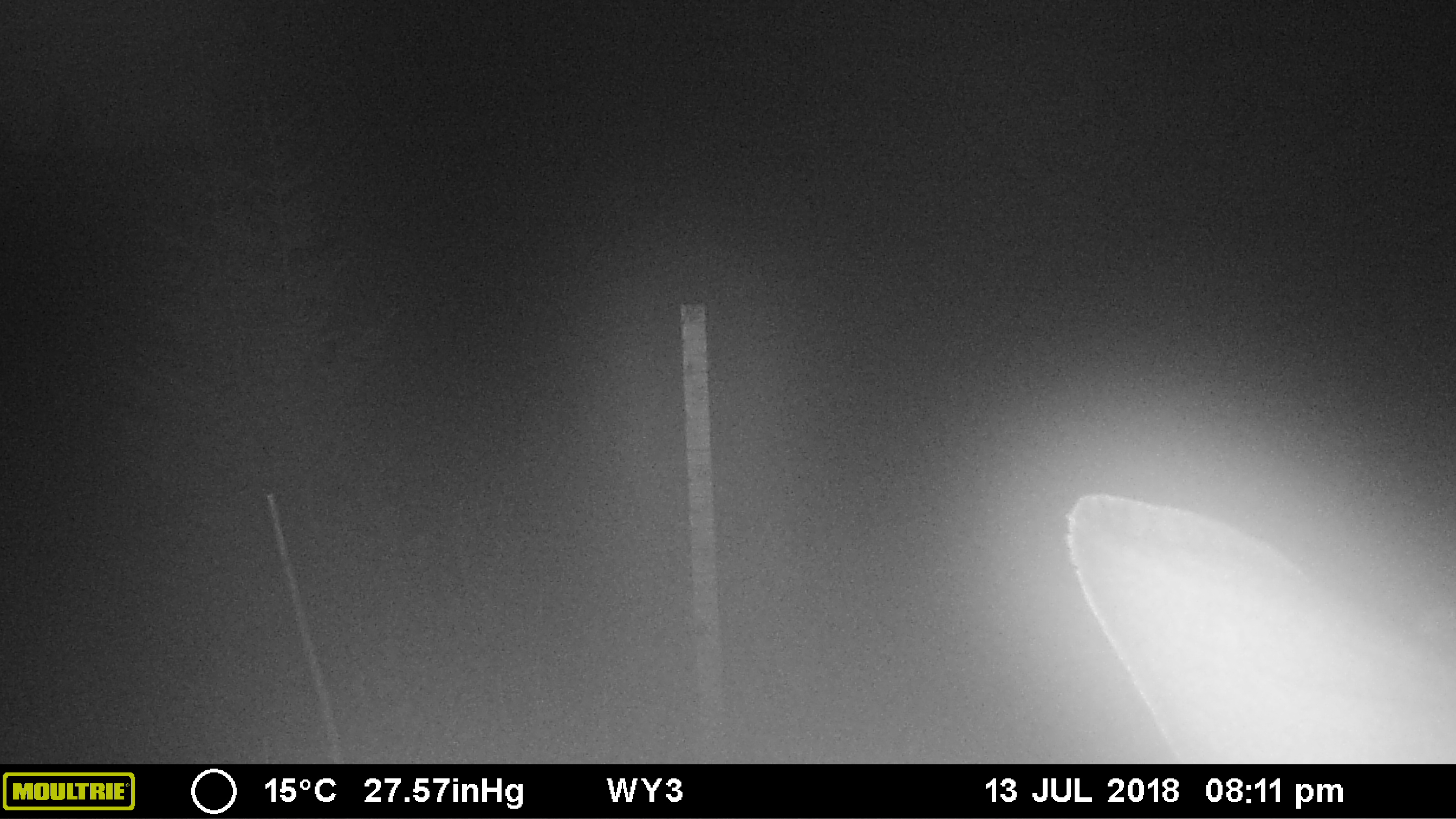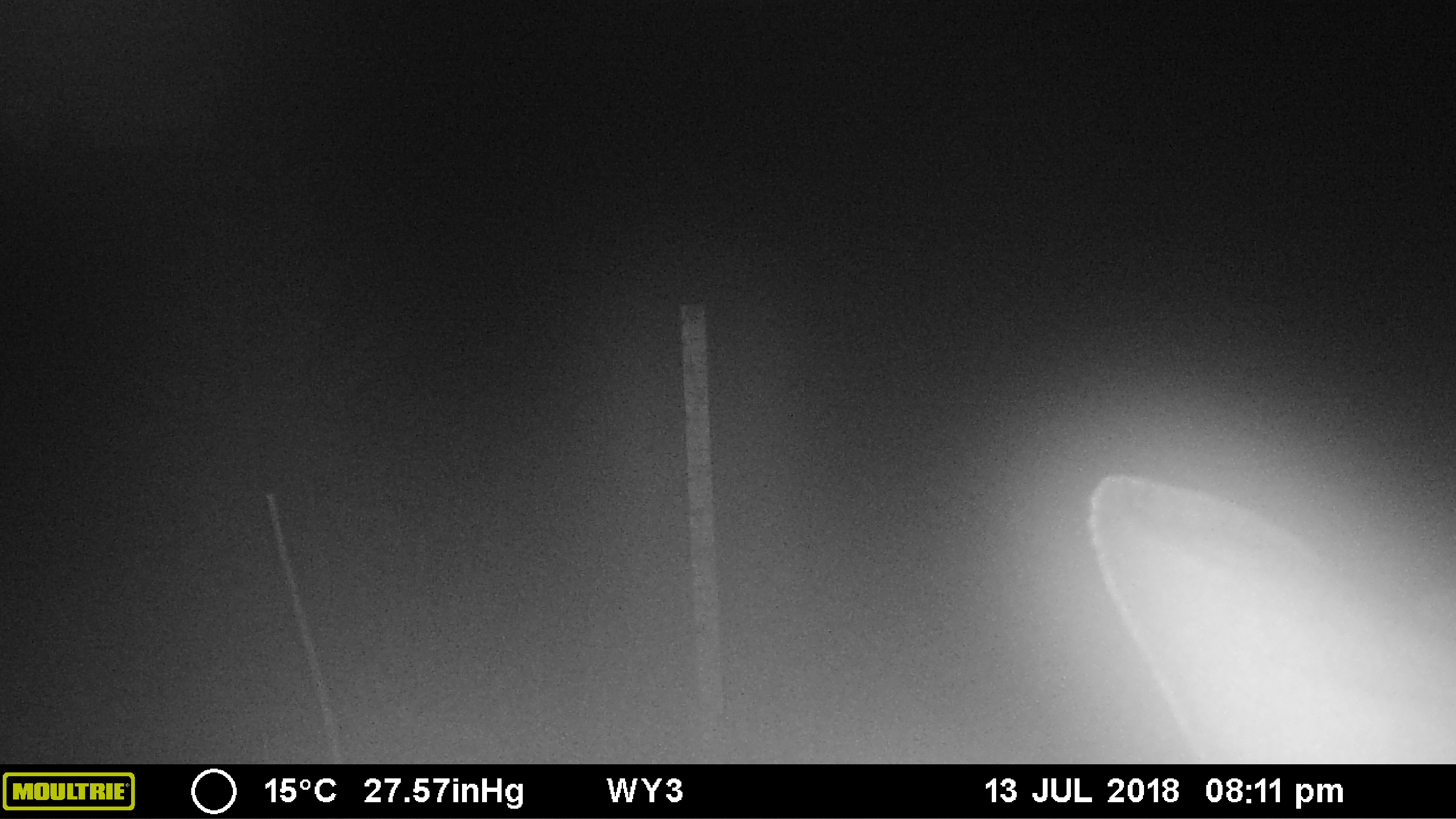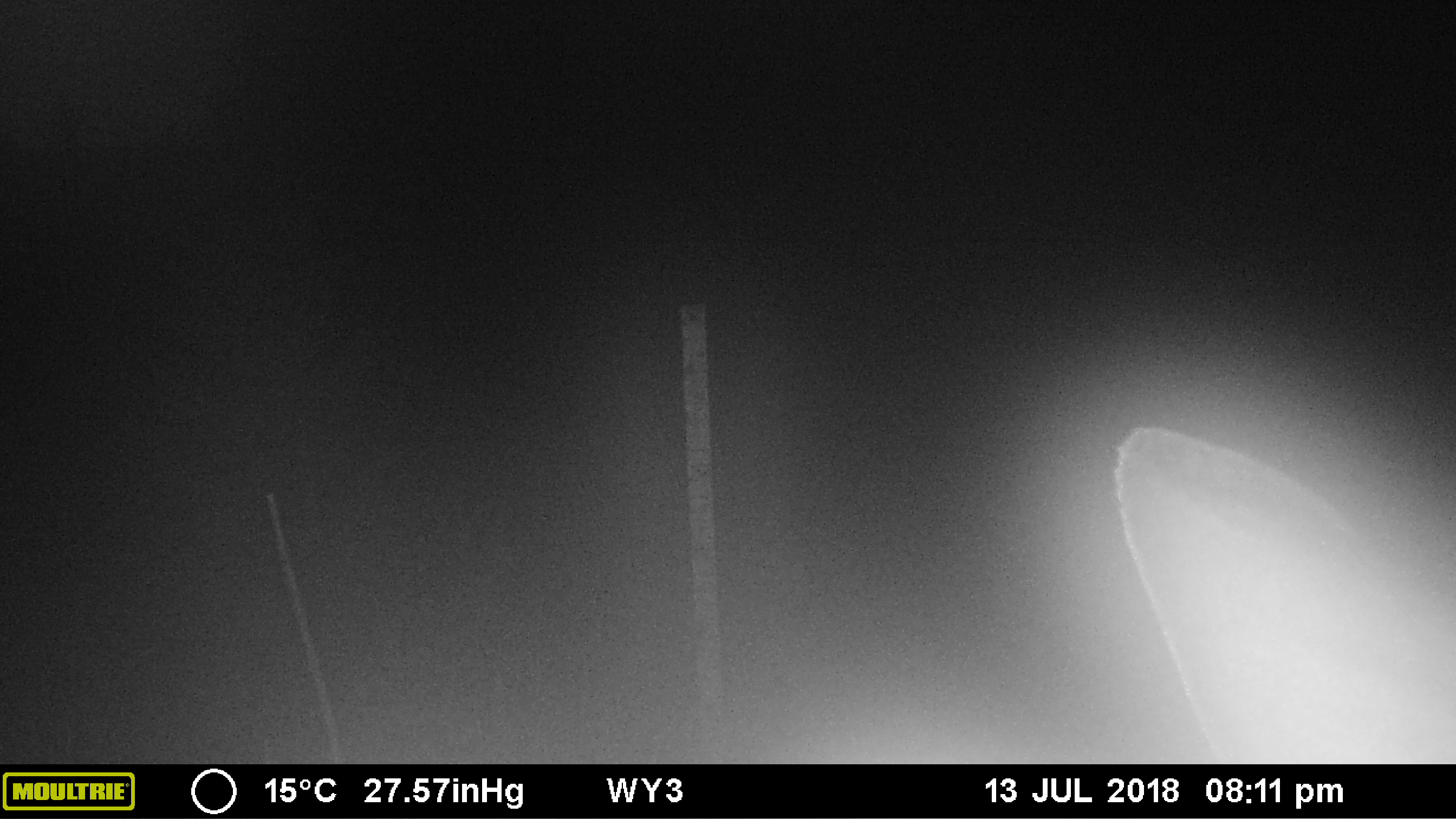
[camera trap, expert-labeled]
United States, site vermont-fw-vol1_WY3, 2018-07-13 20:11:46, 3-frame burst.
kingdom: Animalia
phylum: Chordata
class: Mammalia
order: Artiodactyla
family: Cervidae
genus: Alces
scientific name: Alces alces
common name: moose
Moose (Alces alces).